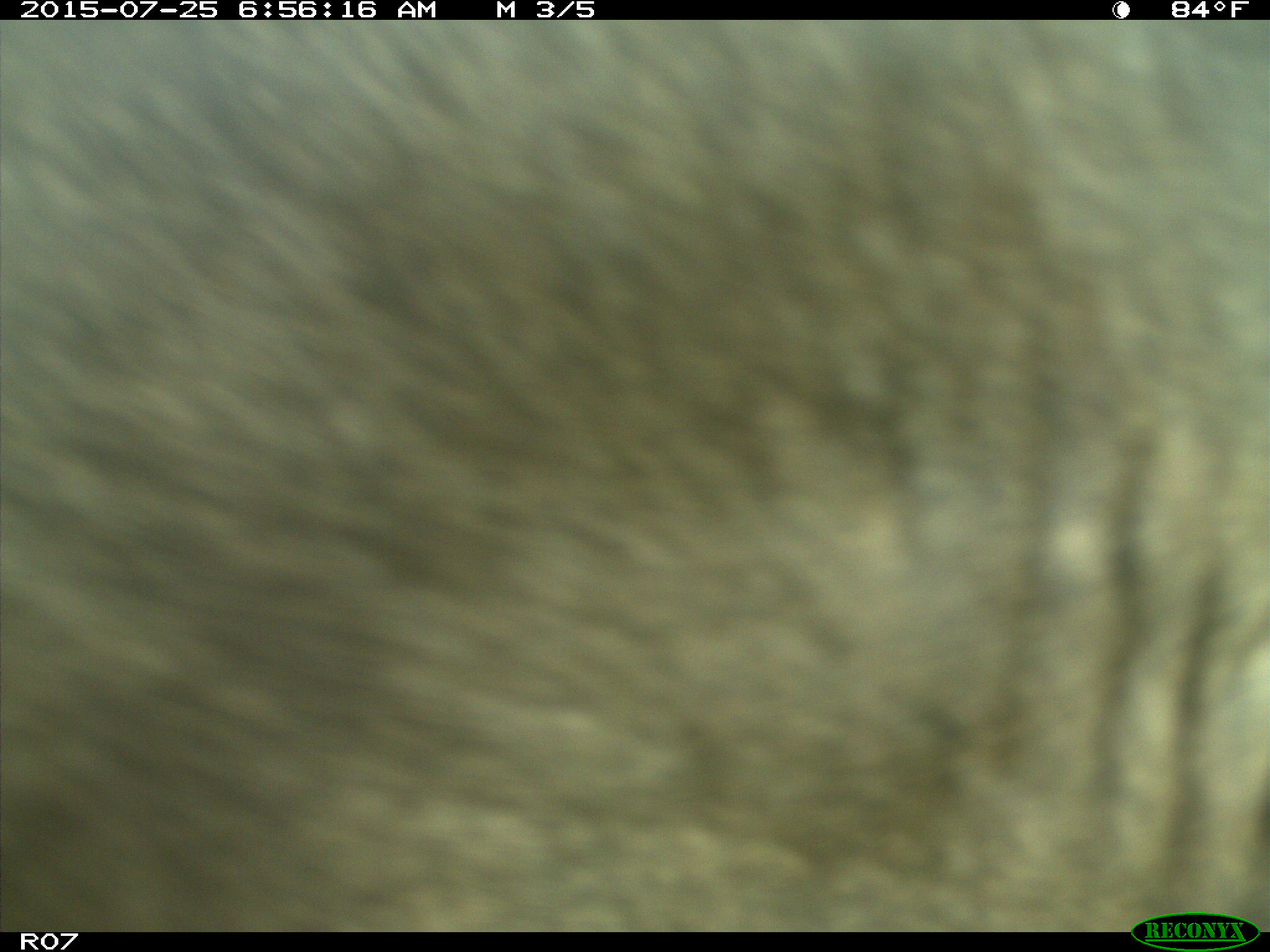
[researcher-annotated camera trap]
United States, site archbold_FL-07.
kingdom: Animalia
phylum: Chordata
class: Mammalia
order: Artiodactyla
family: Bovidae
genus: Bos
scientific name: Bos taurus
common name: domestic cow